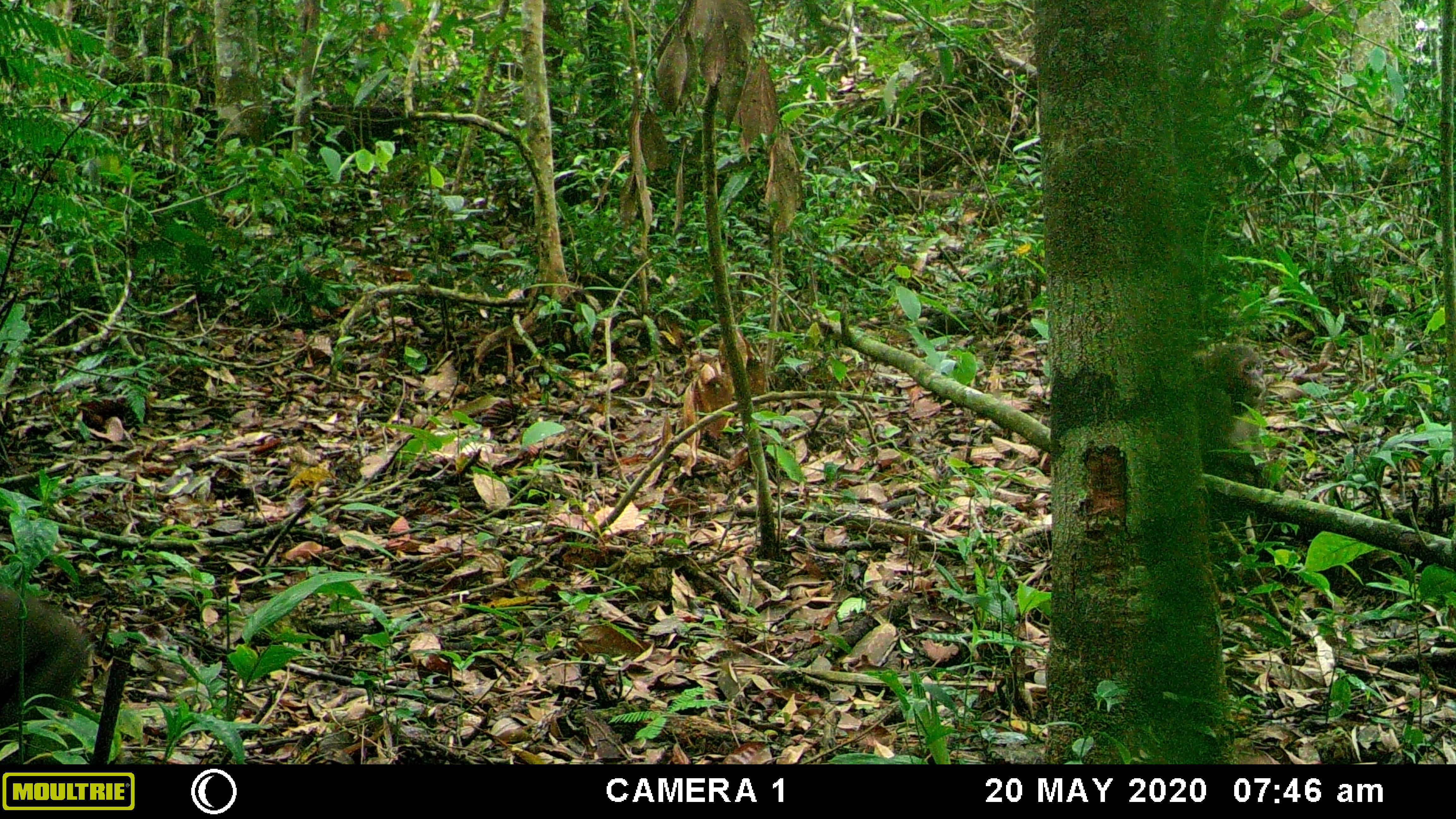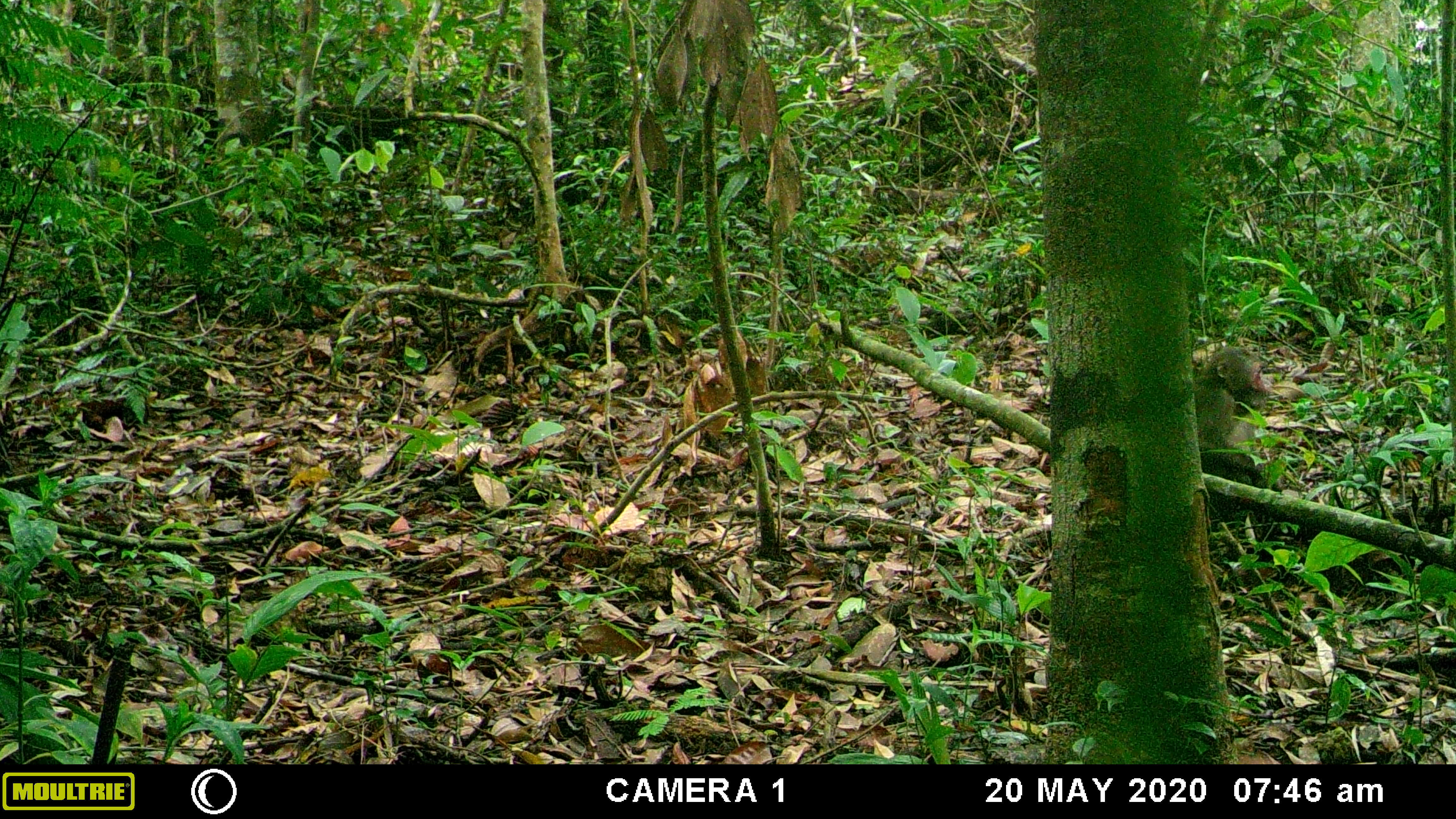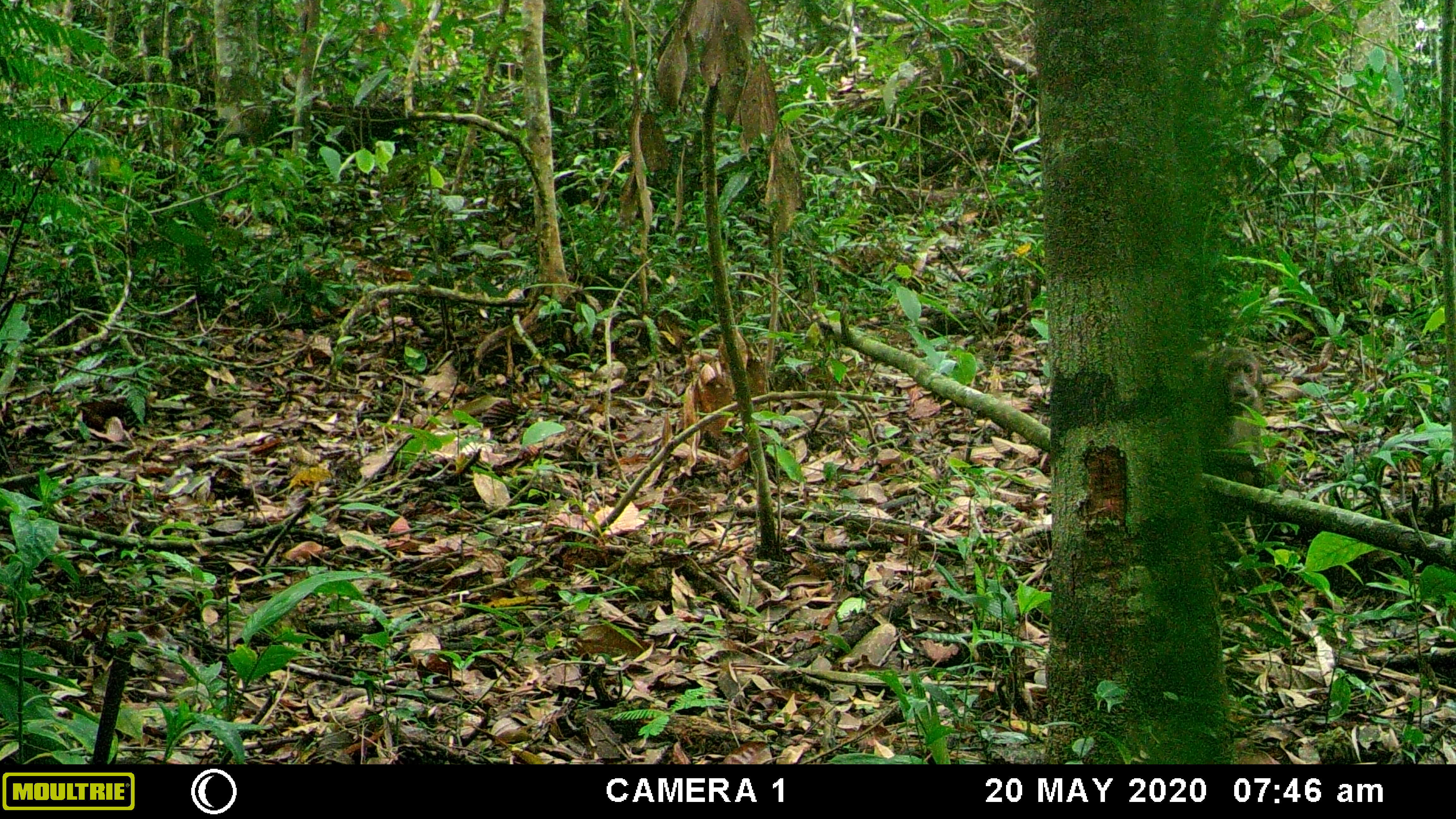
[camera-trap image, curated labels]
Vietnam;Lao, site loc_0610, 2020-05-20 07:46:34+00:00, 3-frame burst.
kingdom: Animalia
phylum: Chordata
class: Mammalia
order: Primates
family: Cercopithecidae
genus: Macaca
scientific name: Macaca arctoides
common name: stump-tailed macaque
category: stump tailed macaque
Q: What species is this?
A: Stump tailed macaque (stump-tailed macaque) (Macaca arctoides).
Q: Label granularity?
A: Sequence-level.